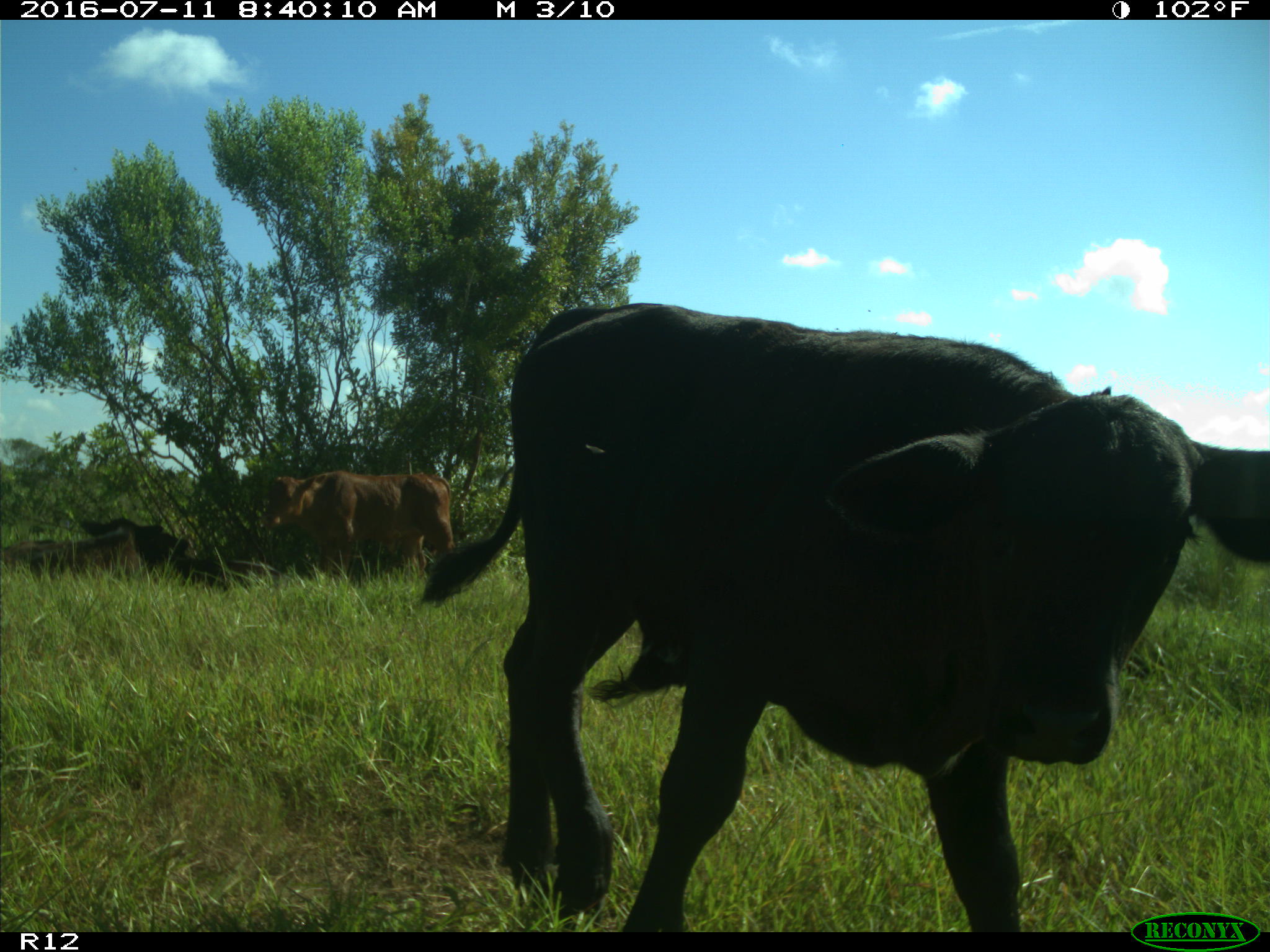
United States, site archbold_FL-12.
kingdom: Animalia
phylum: Chordata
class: Mammalia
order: Artiodactyla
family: Bovidae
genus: Bos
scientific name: Bos taurus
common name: domestic cow